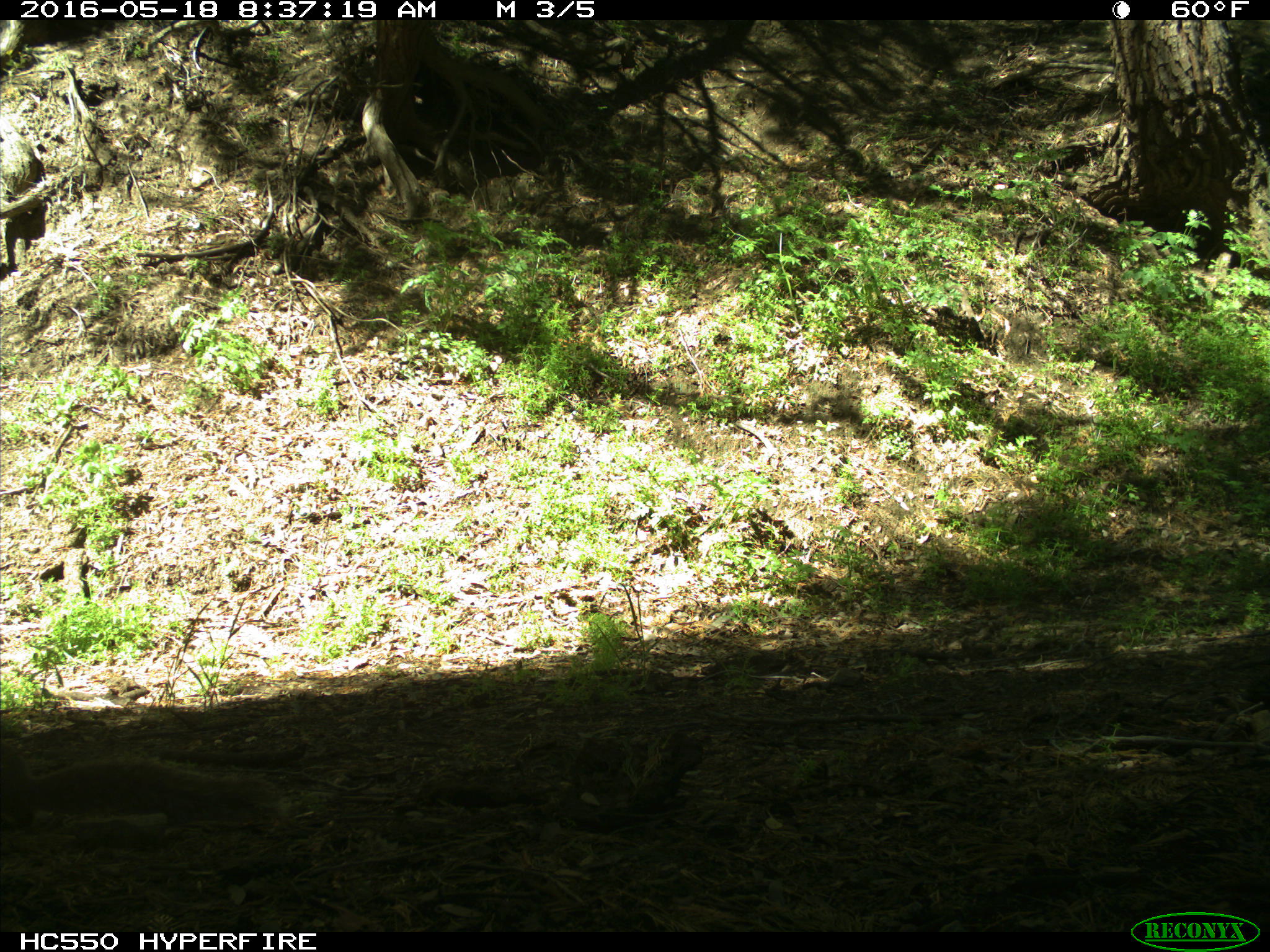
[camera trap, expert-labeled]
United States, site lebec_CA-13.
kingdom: Animalia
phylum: Chordata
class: Mammalia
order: Rodentia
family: Sciuridae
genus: Otospermophilus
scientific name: Otospermophilus beecheyi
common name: california ground squirrel